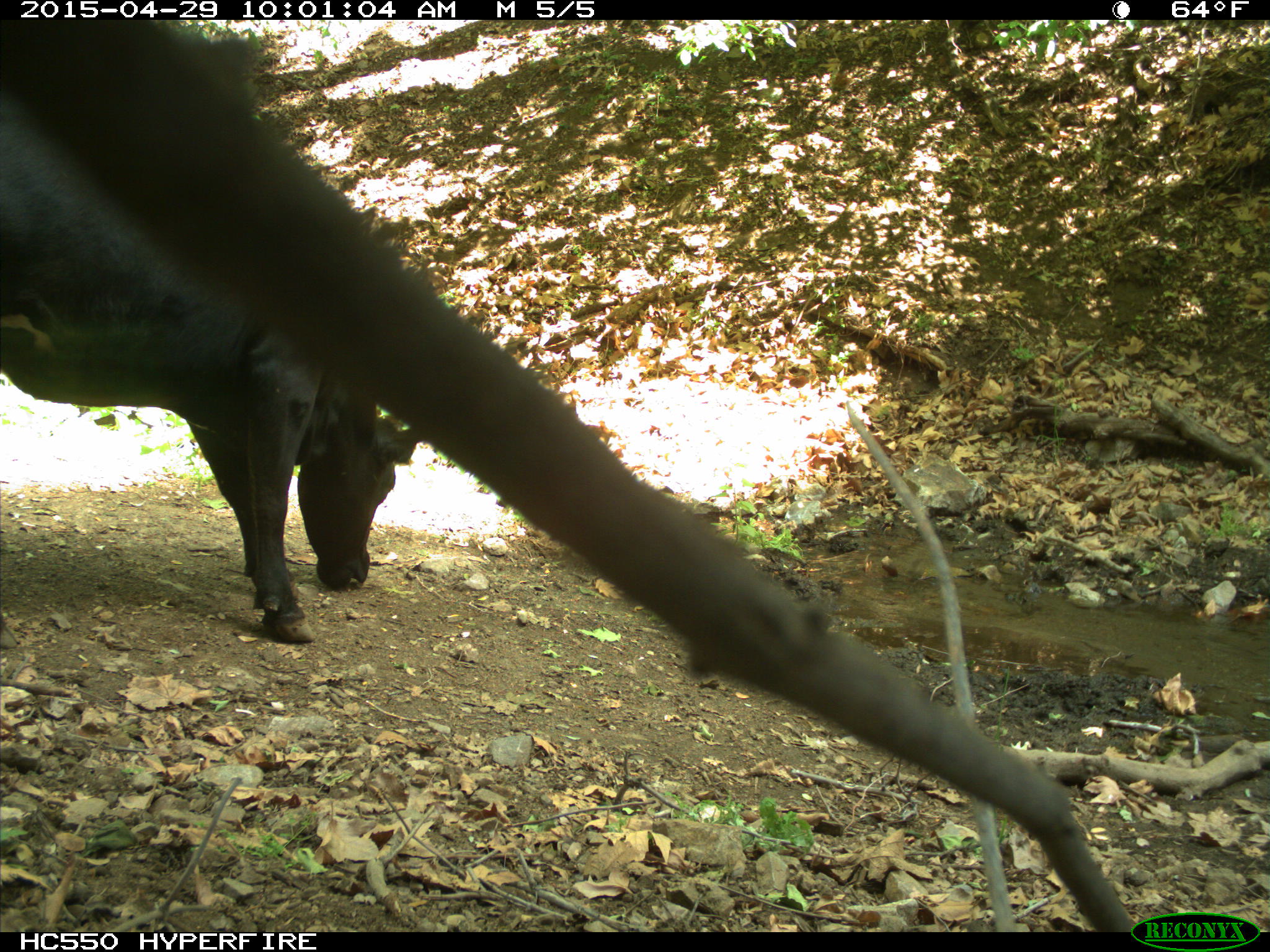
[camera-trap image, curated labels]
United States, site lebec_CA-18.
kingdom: Animalia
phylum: Chordata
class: Mammalia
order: Artiodactyla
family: Bovidae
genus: Bos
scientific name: Bos taurus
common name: domestic cow